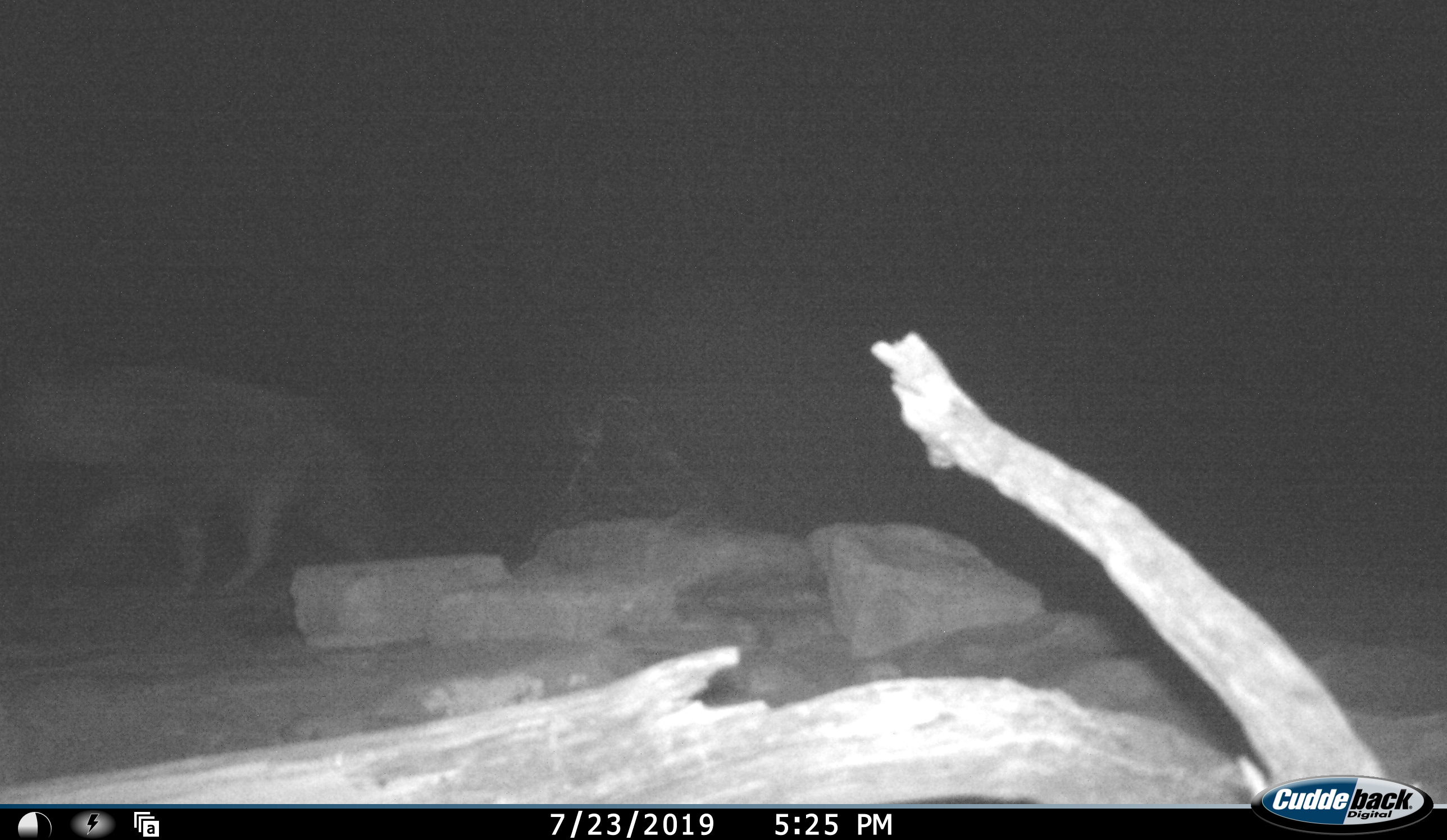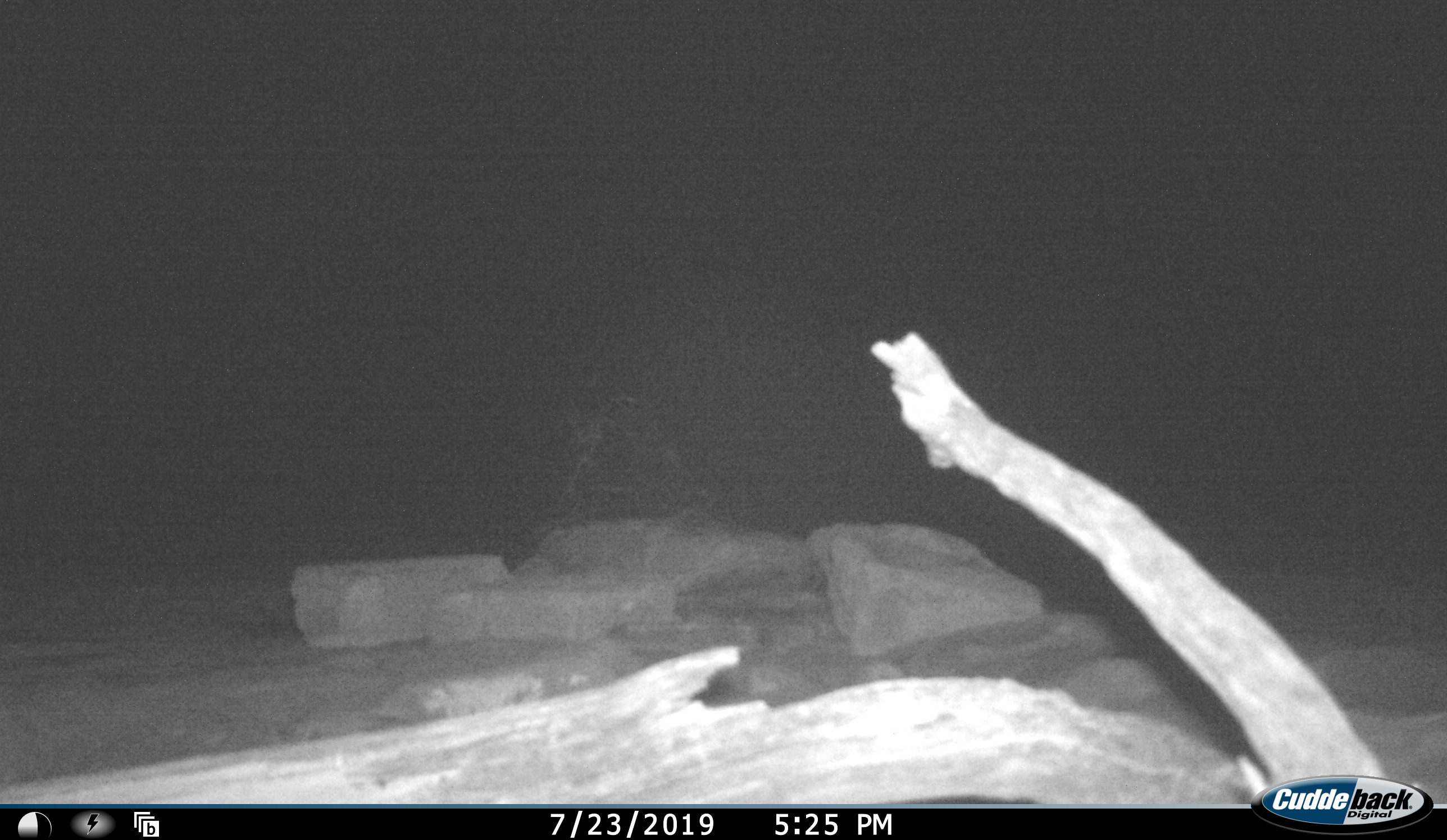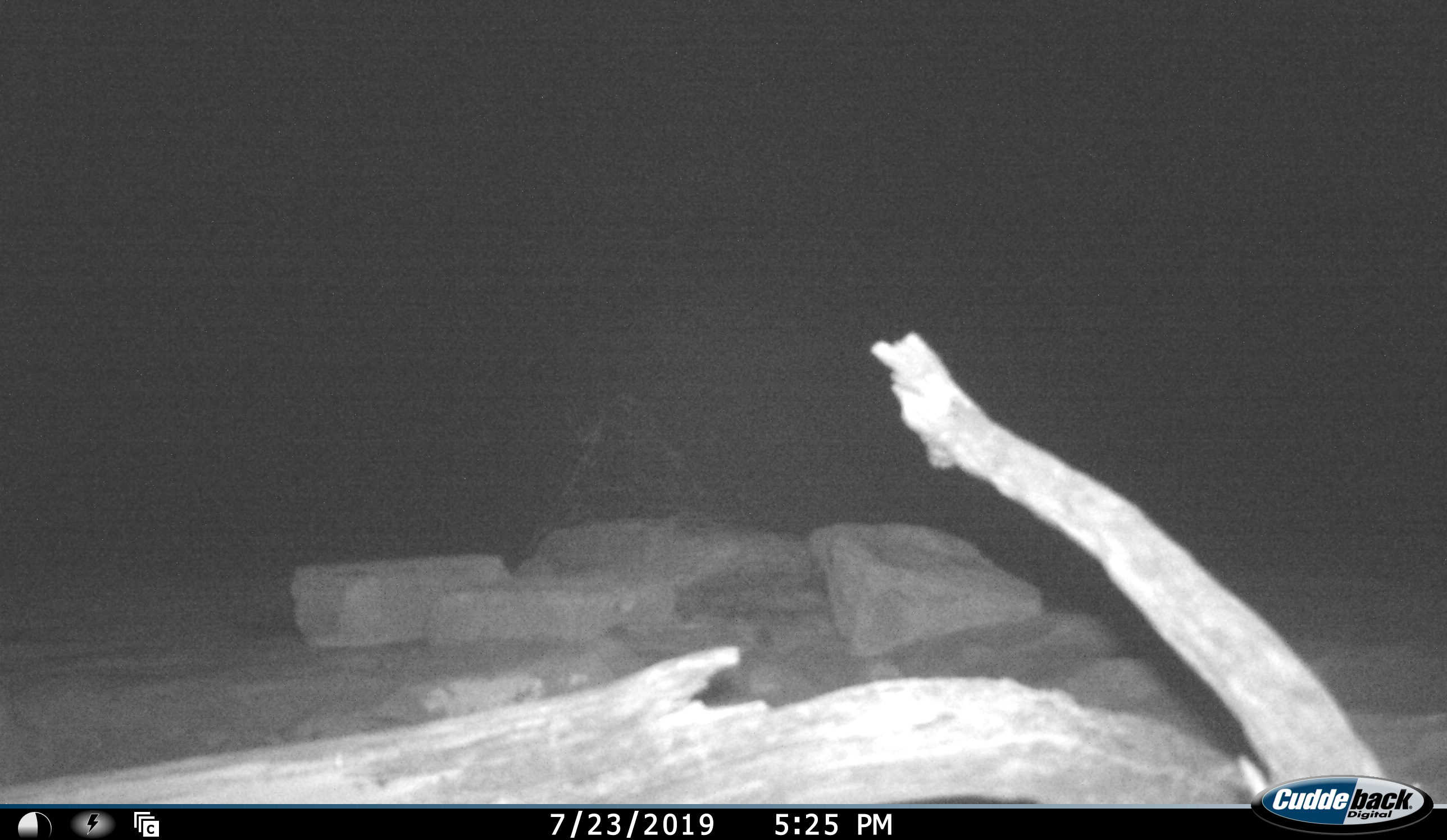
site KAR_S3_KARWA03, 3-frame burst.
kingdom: Animalia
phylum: Chordata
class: Mammalia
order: Carnivora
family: Hyaenidae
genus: Parahyaena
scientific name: Parahyaena brunnea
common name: brown hyena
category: hyenabrown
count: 1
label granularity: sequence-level